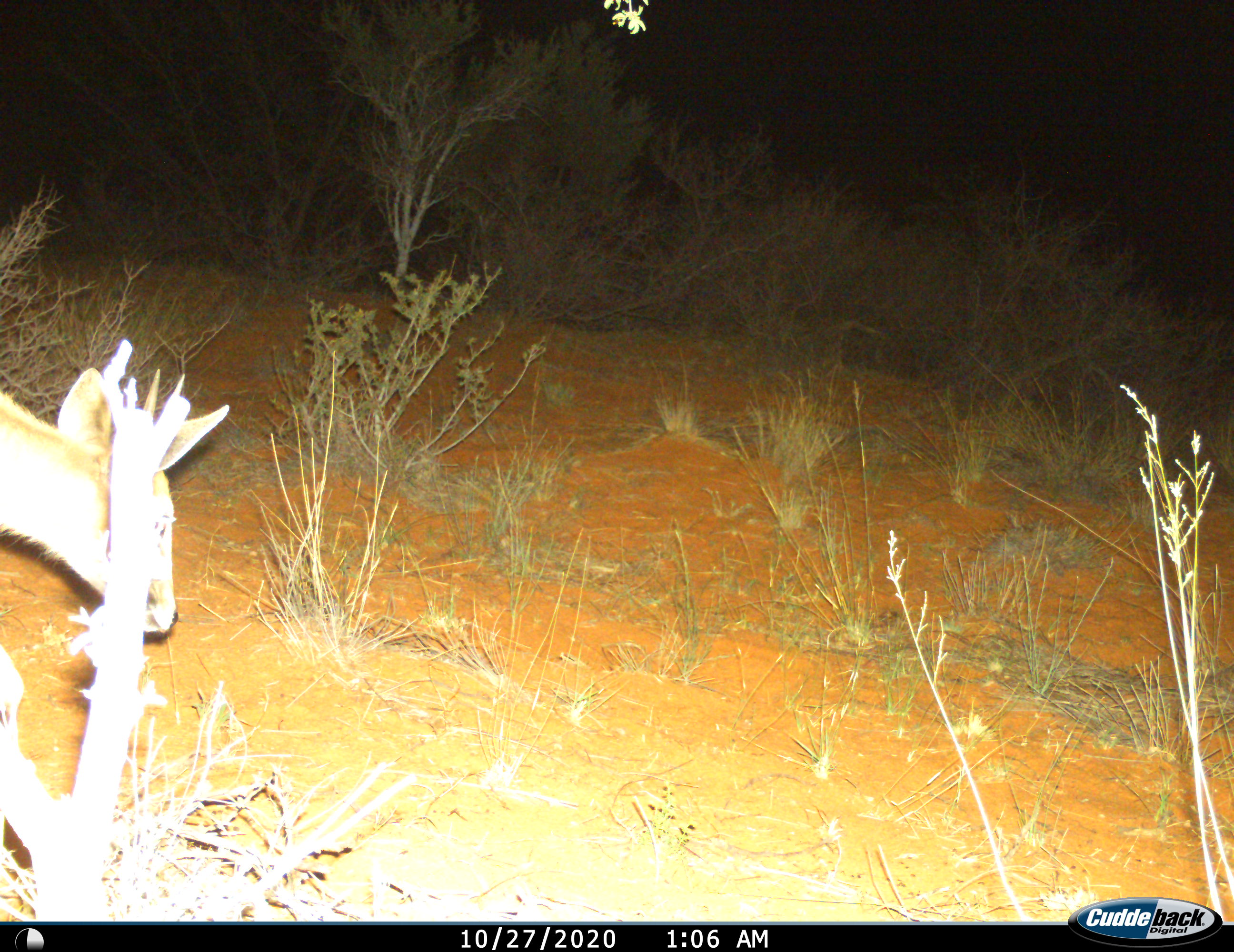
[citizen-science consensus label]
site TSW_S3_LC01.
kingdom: Animalia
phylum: Chordata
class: Mammalia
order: Artiodactyla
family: Bovidae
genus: Sylvicapra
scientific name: Sylvicapra grimmia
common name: common duiker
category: duikercommongrey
Duikercommongrey (common duiker) (Sylvicapra grimmia), count 1. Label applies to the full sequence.